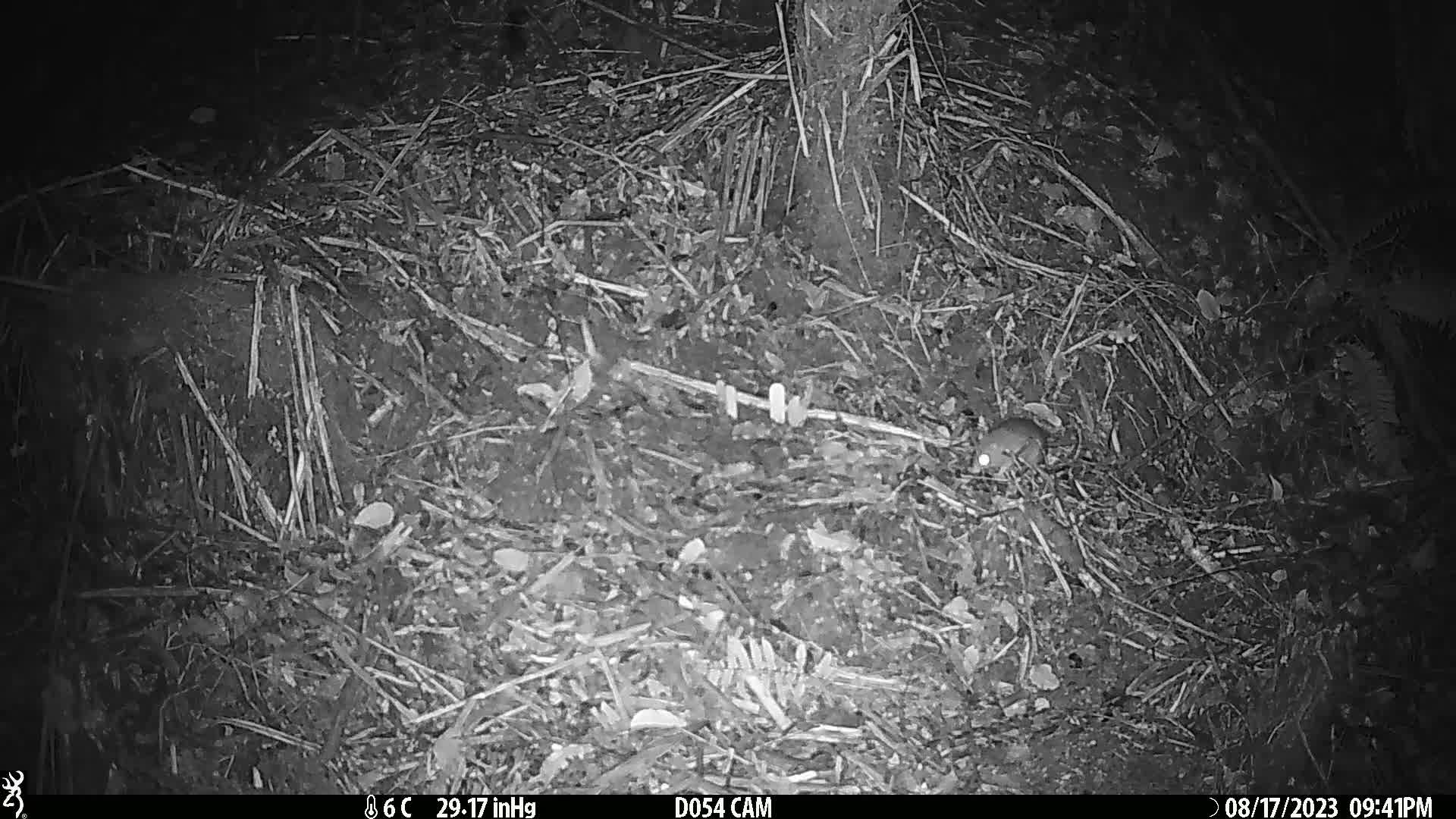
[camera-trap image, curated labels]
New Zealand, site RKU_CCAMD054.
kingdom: Animalia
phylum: Chordata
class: Mammalia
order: Rodentia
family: Muridae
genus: Rattus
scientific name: Rattus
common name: rat